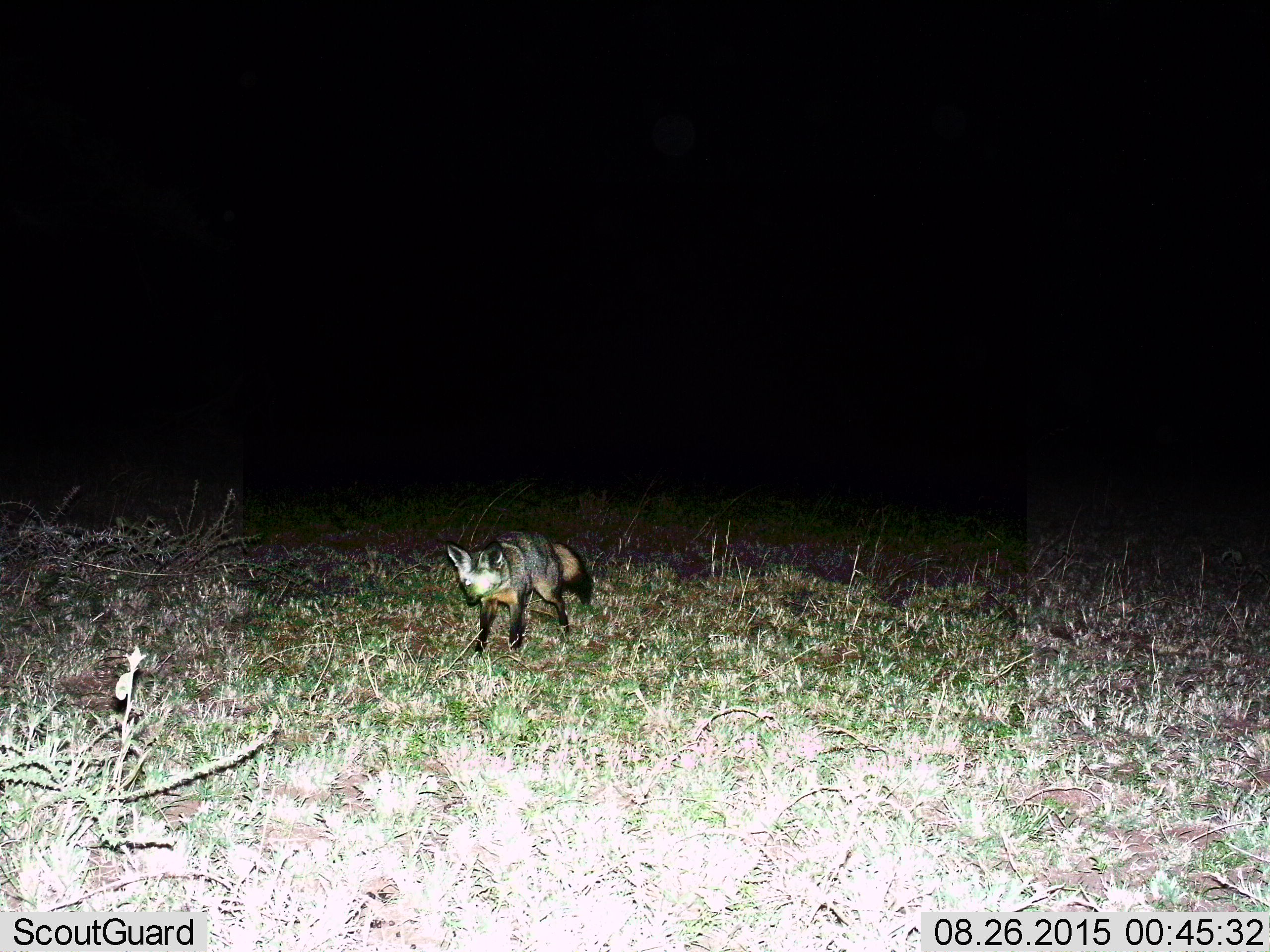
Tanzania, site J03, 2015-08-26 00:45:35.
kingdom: Animalia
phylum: Chordata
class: Mammalia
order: Carnivora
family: Canidae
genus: Otocyon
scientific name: Otocyon megalotis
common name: bat-eared fox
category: batearedfox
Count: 1.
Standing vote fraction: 40%.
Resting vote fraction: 0%.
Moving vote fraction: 60%.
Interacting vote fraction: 0%.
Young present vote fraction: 0%.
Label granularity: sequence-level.